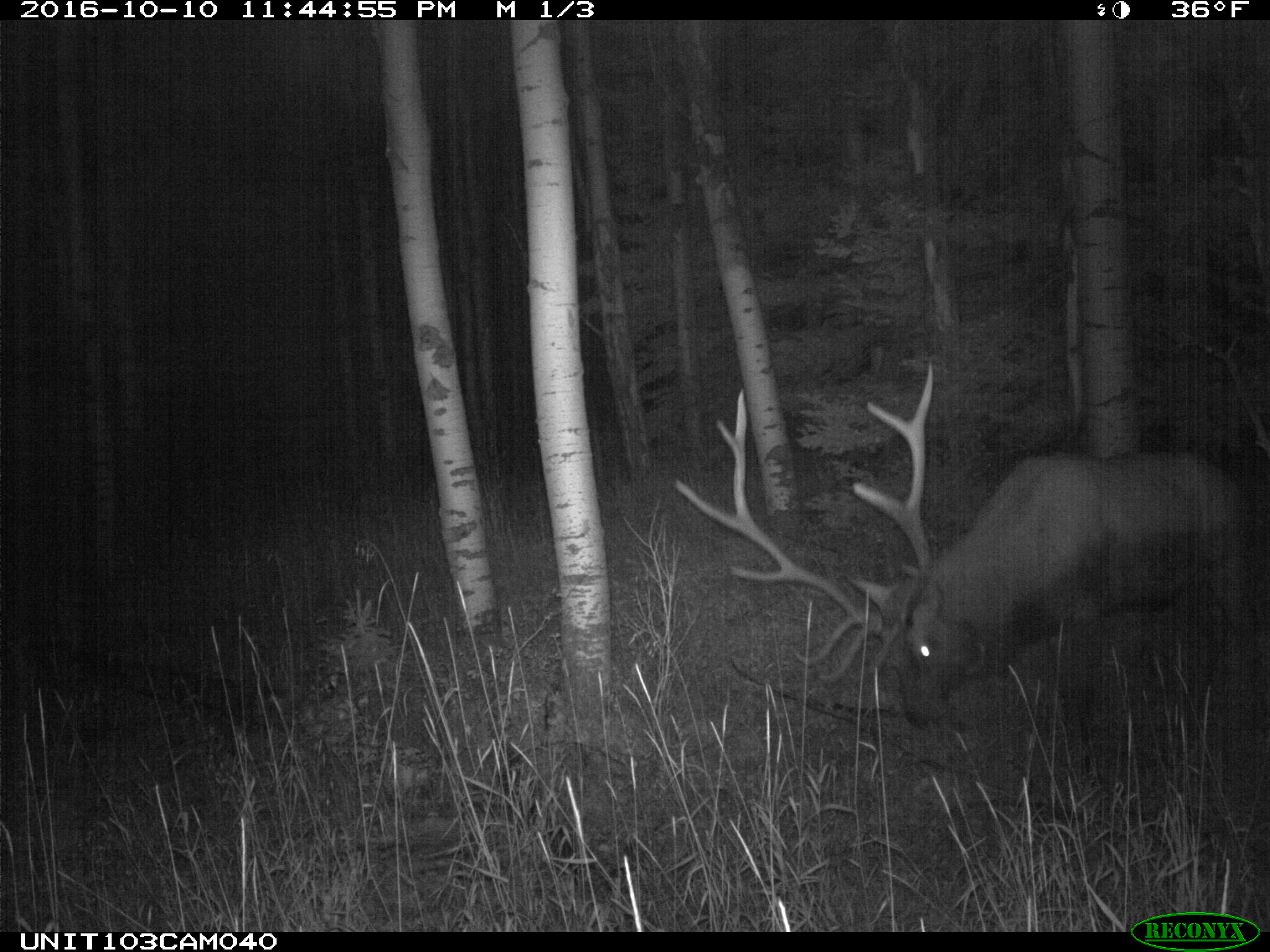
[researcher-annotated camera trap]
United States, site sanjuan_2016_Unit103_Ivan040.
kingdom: Animalia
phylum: Chordata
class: Mammalia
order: Artiodactyla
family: Cervidae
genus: Cervus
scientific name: Cervus elaphus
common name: red deer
Cervus elaphus (red deer).